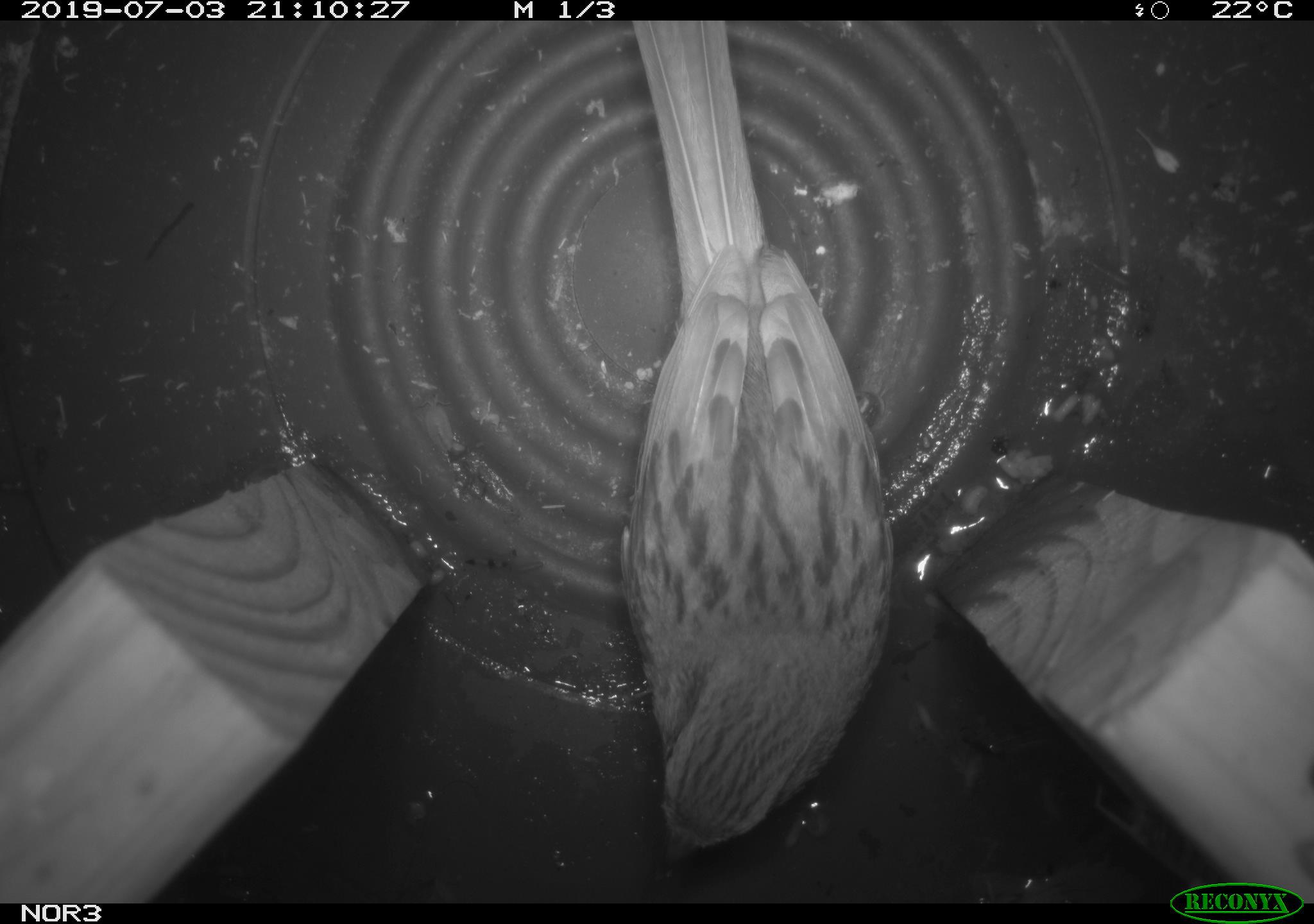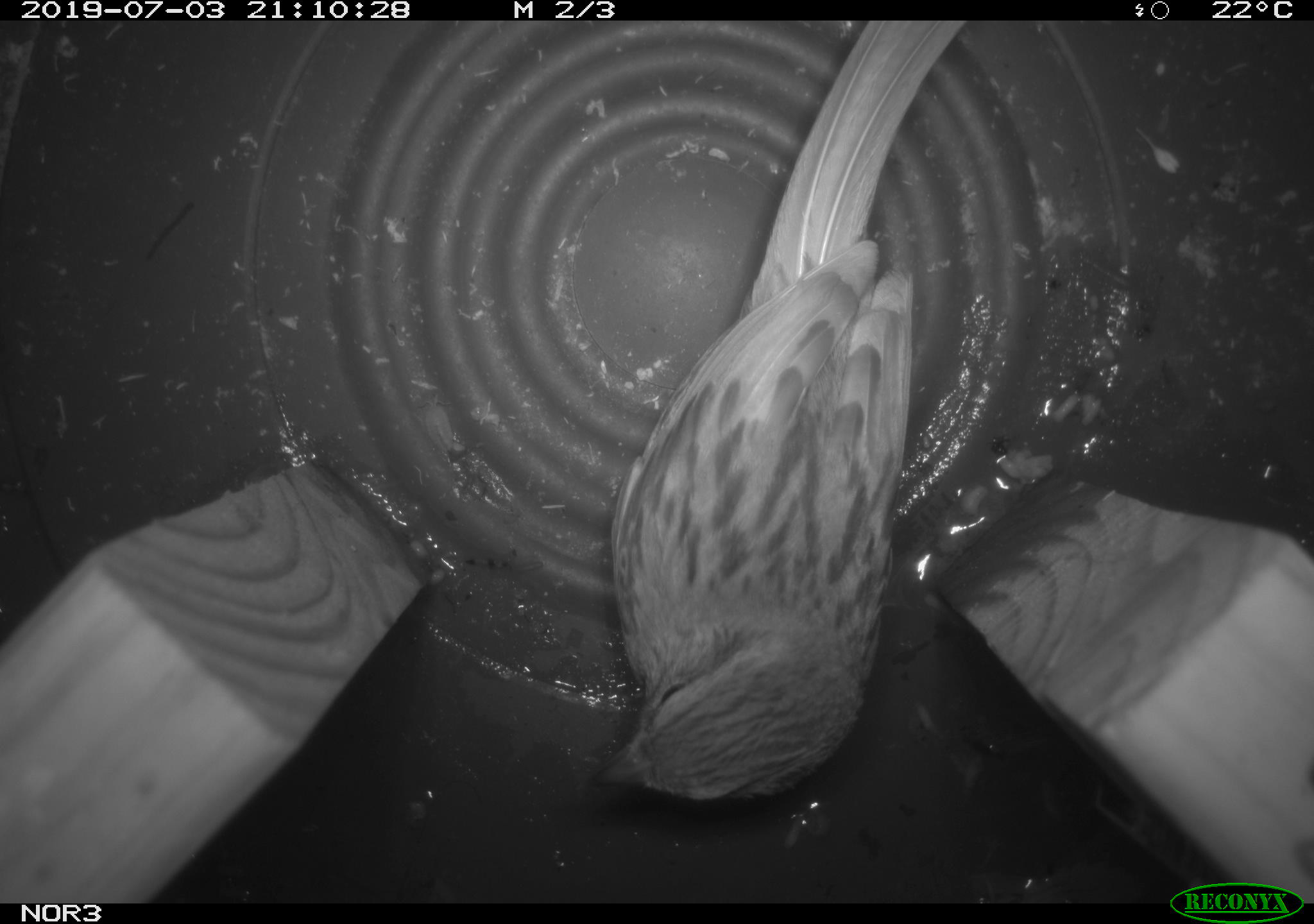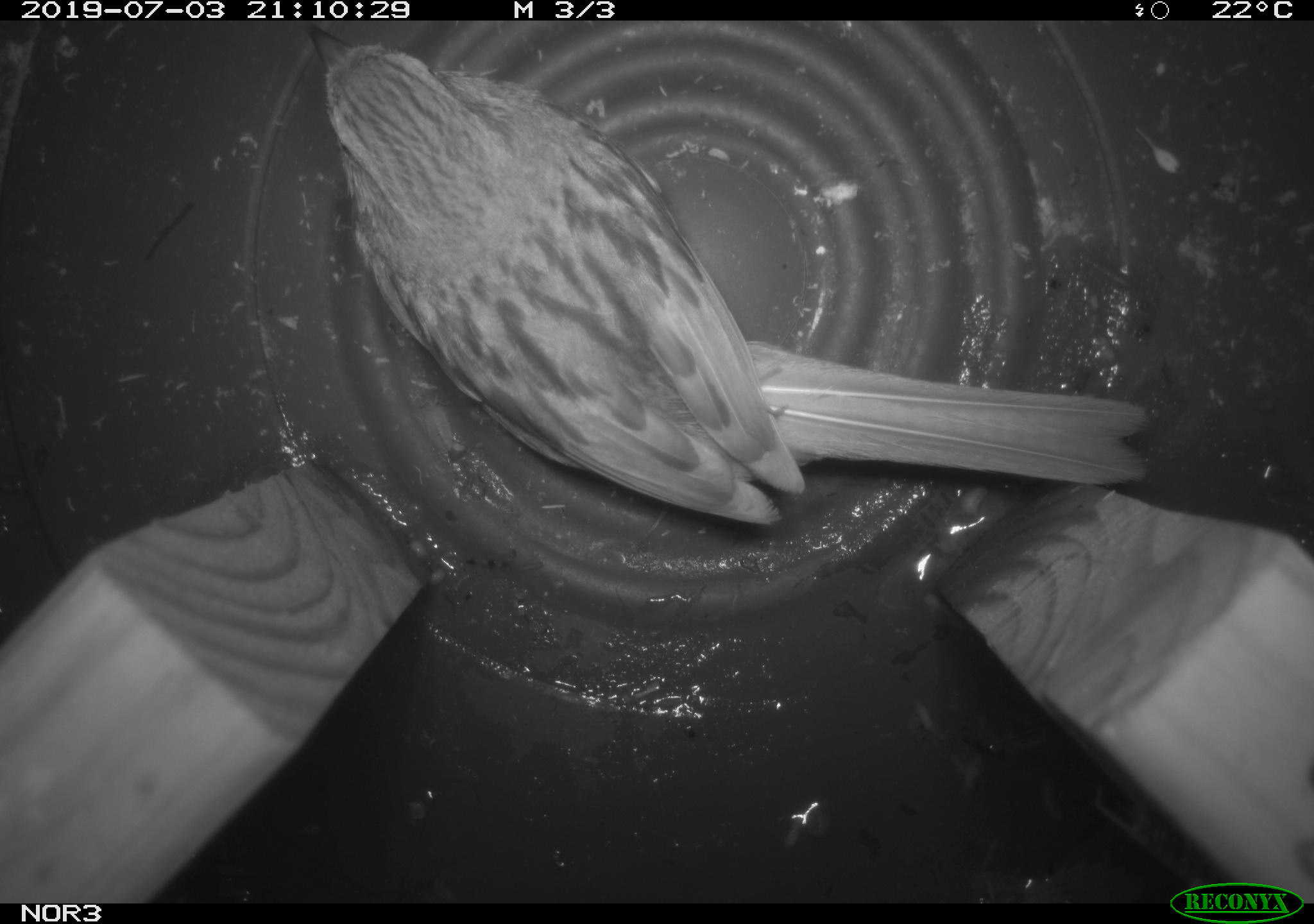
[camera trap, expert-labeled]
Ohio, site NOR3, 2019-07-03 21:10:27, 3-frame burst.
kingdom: Animalia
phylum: Chordata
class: Aves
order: Passeriformes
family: Passerellidae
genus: Melospiza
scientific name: Melospiza melodia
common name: song sparrow